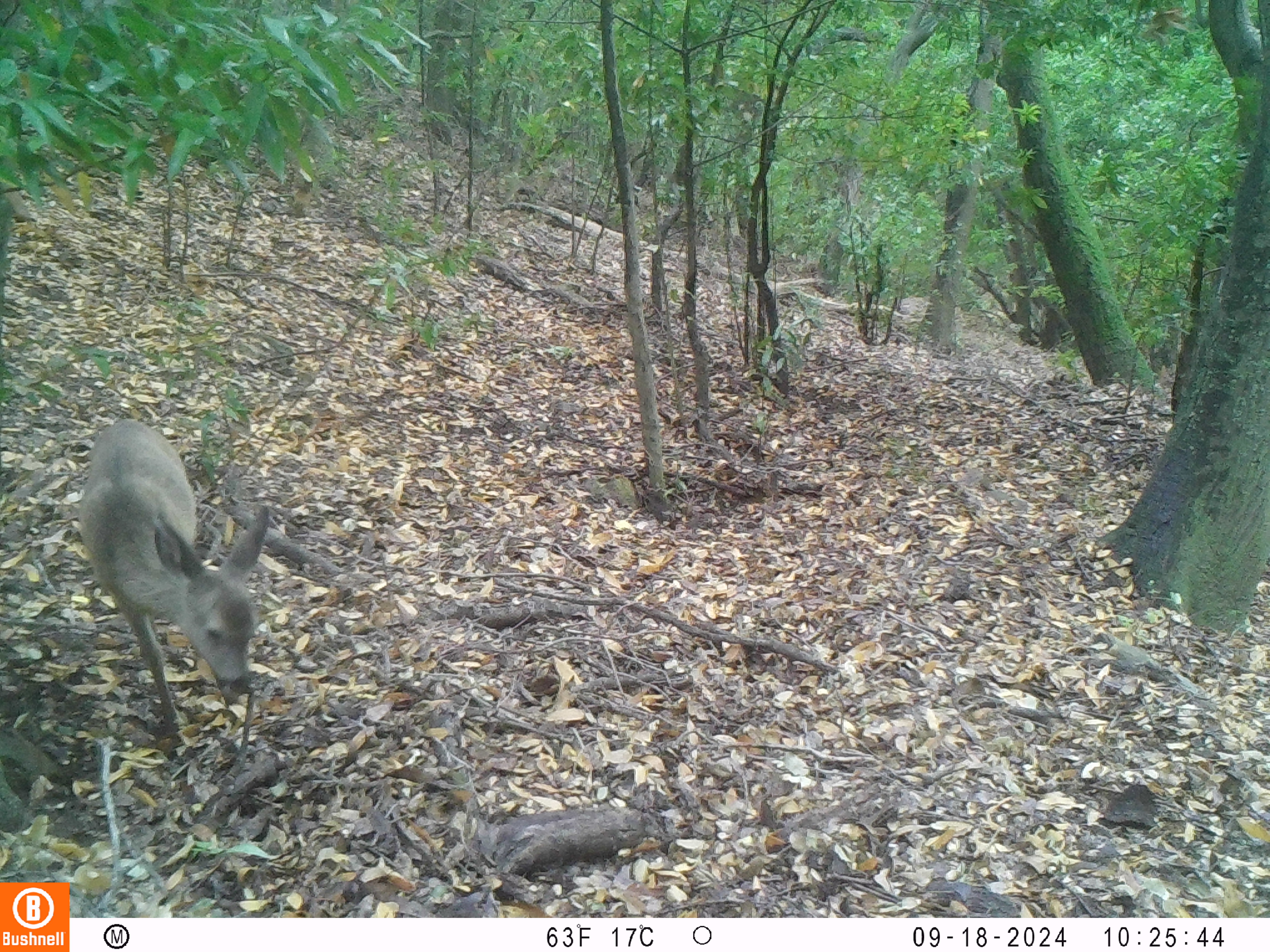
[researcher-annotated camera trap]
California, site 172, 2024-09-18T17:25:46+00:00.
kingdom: Animalia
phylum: Chordata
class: Mammalia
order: Artiodactyla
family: Cervidae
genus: Odocoileus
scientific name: Odocoileus hemionus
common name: mule deer